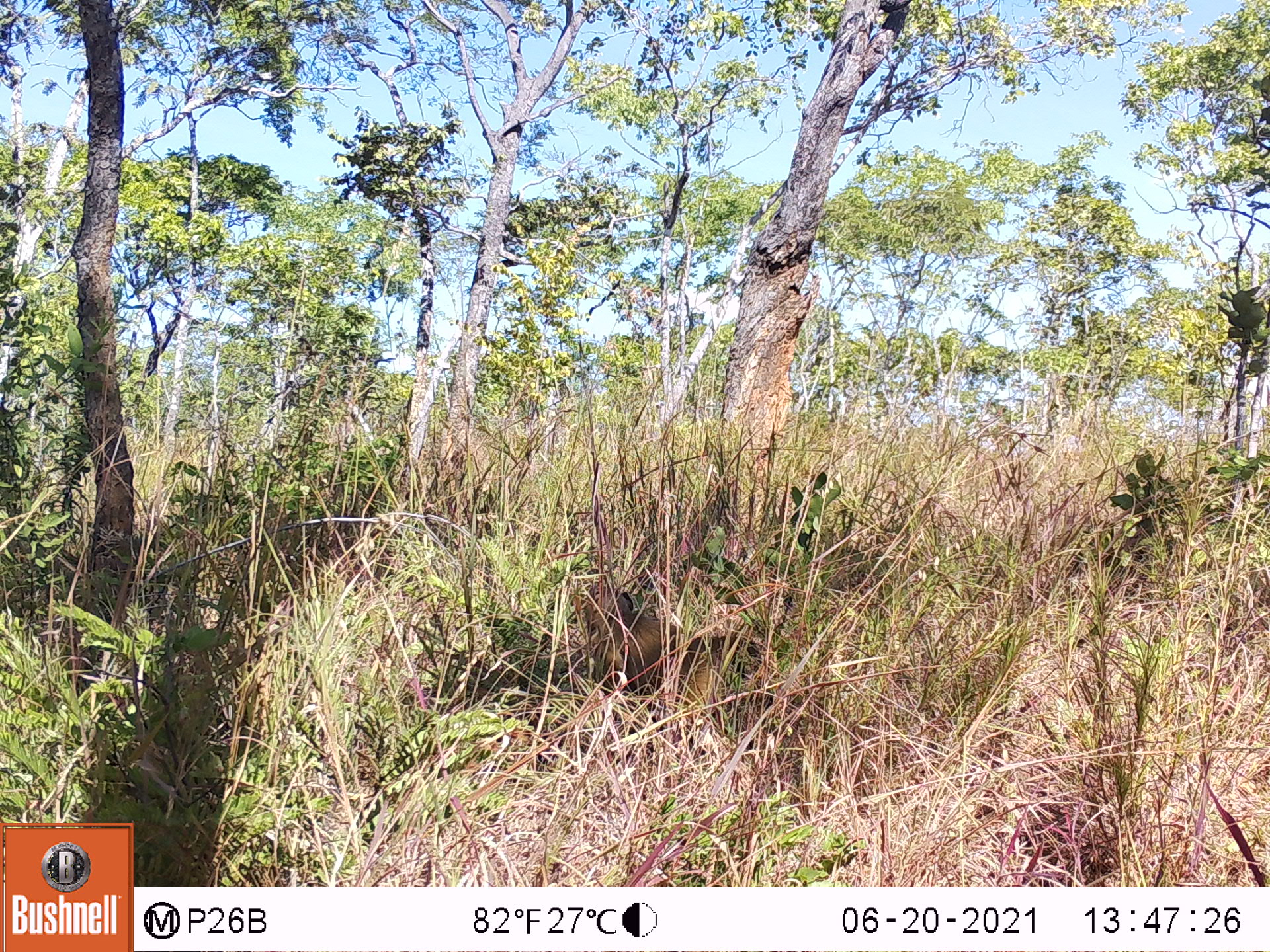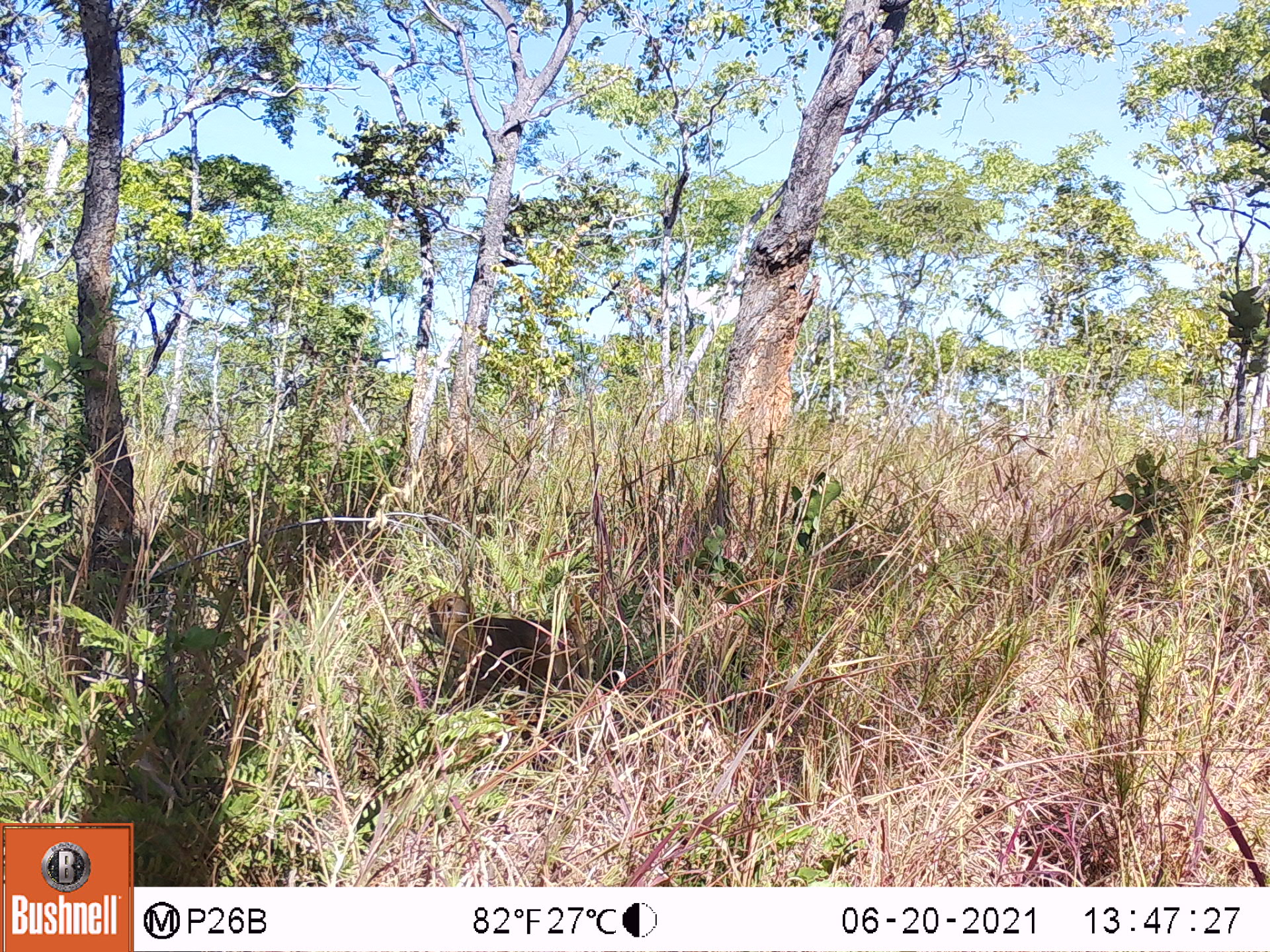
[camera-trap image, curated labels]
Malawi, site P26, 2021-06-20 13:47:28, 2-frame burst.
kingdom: Animalia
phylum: Chordata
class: Mammalia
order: Primates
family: Cercopithecidae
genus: Papio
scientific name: Papio cynocephalus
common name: yellow baboon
Yellow baboon (Papio cynocephalus), count 1.